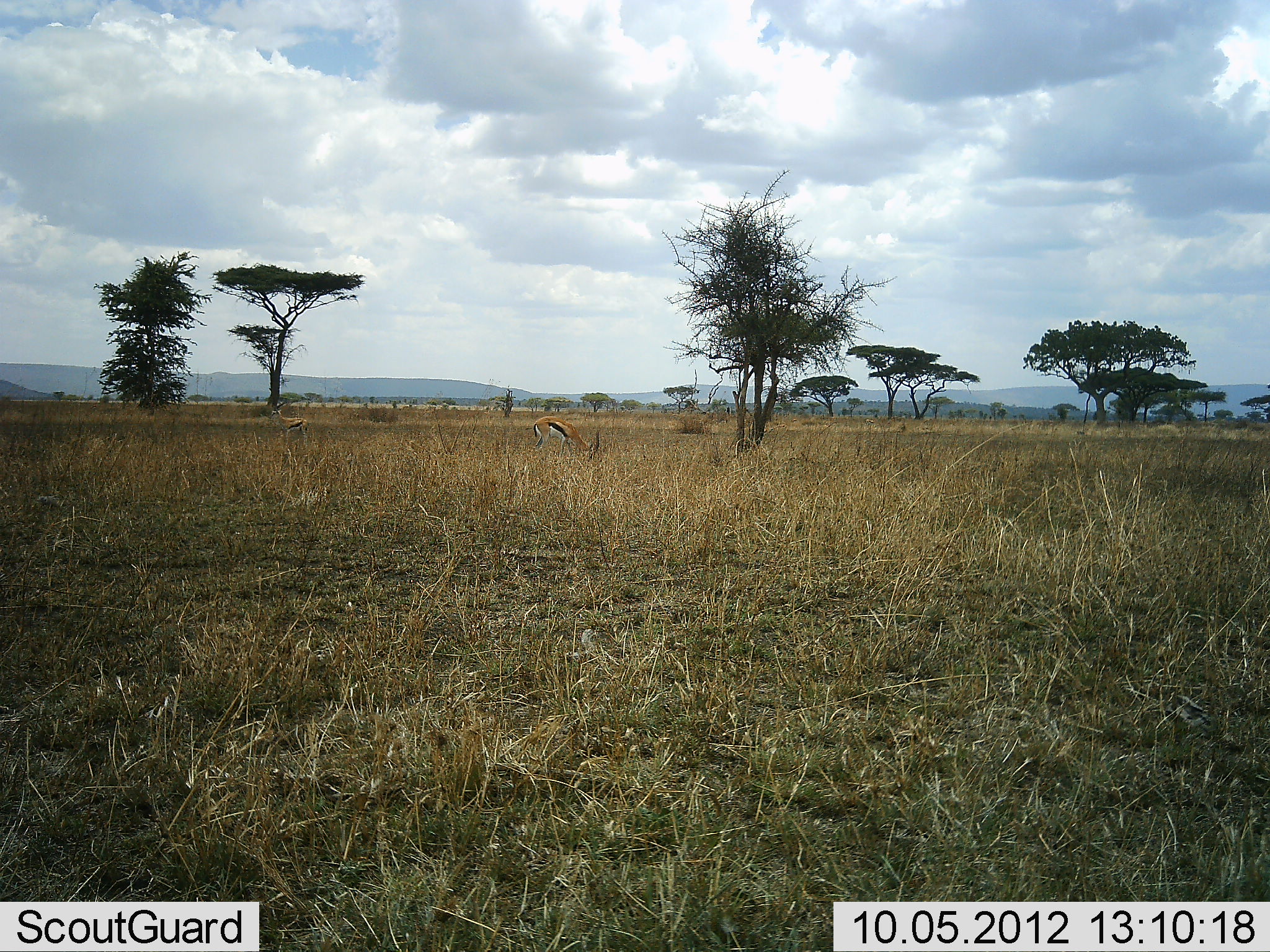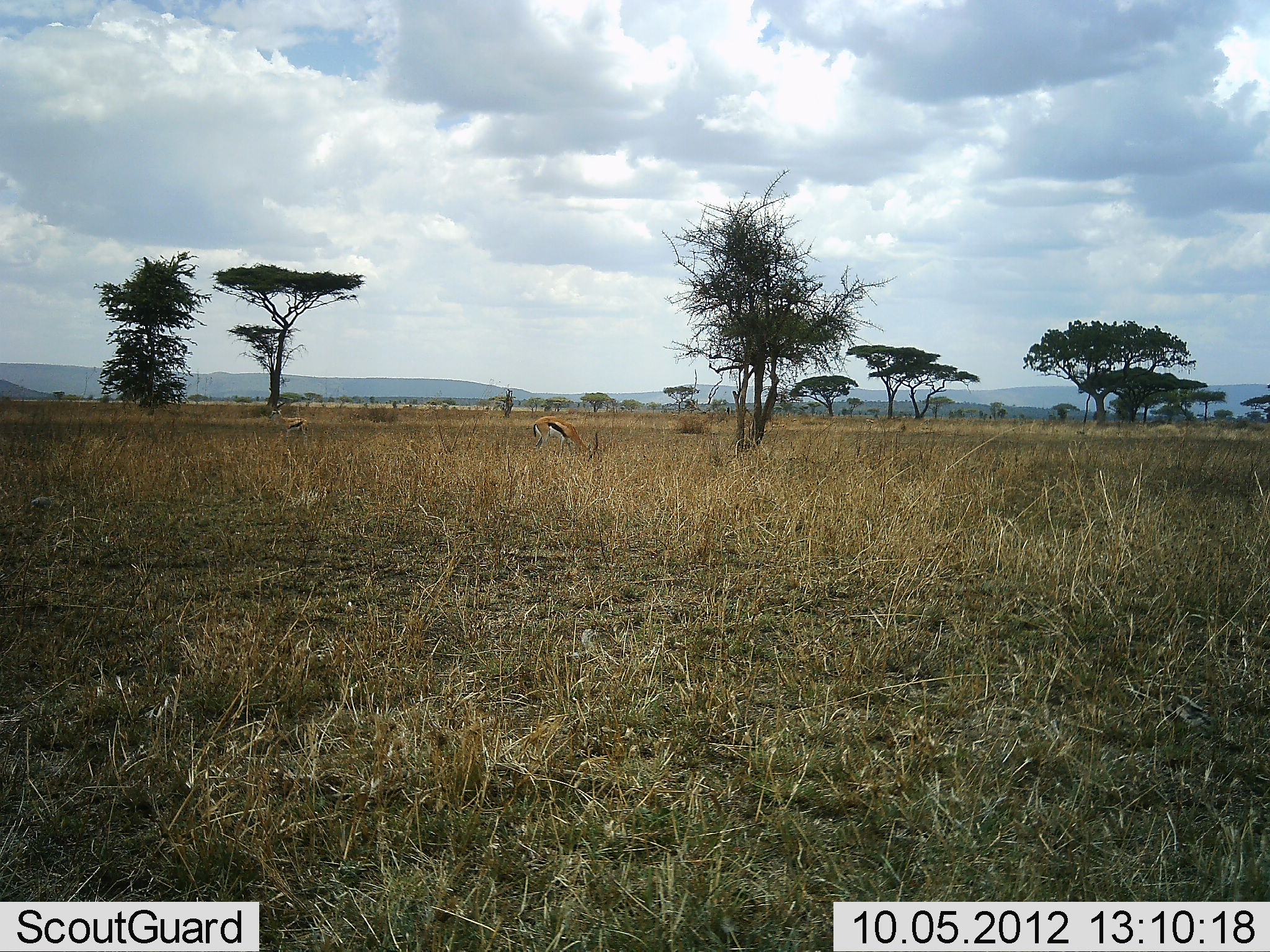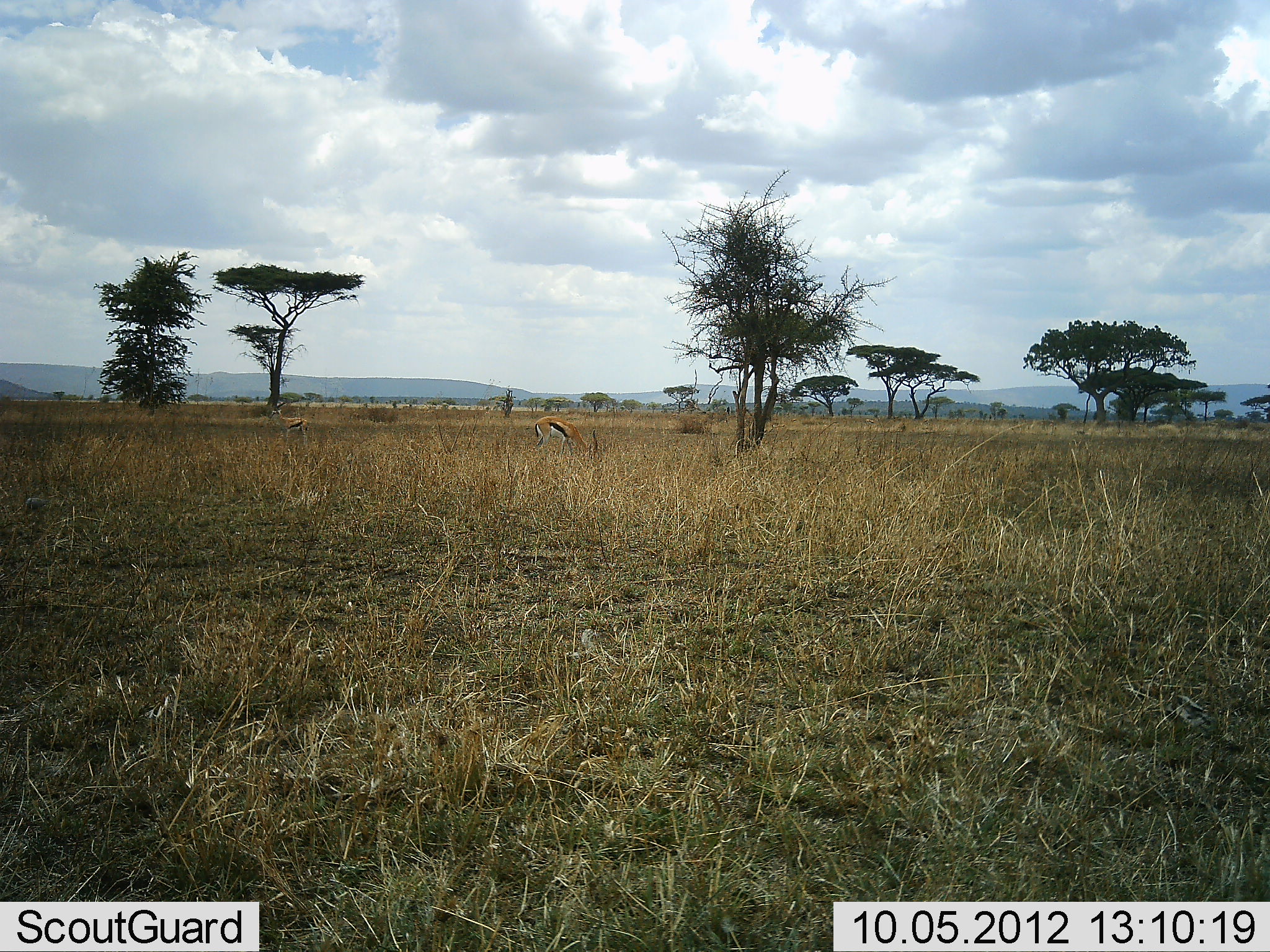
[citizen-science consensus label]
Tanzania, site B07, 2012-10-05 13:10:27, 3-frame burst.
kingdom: Animalia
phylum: Chordata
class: Mammalia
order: Artiodactyla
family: Bovidae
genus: Eudorcas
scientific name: Eudorcas thomsonii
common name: thomson's gazelle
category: gazellethomsons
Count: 1.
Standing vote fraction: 30%.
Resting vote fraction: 0%.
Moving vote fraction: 0%.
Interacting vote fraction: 0%.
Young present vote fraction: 0%.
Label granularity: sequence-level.